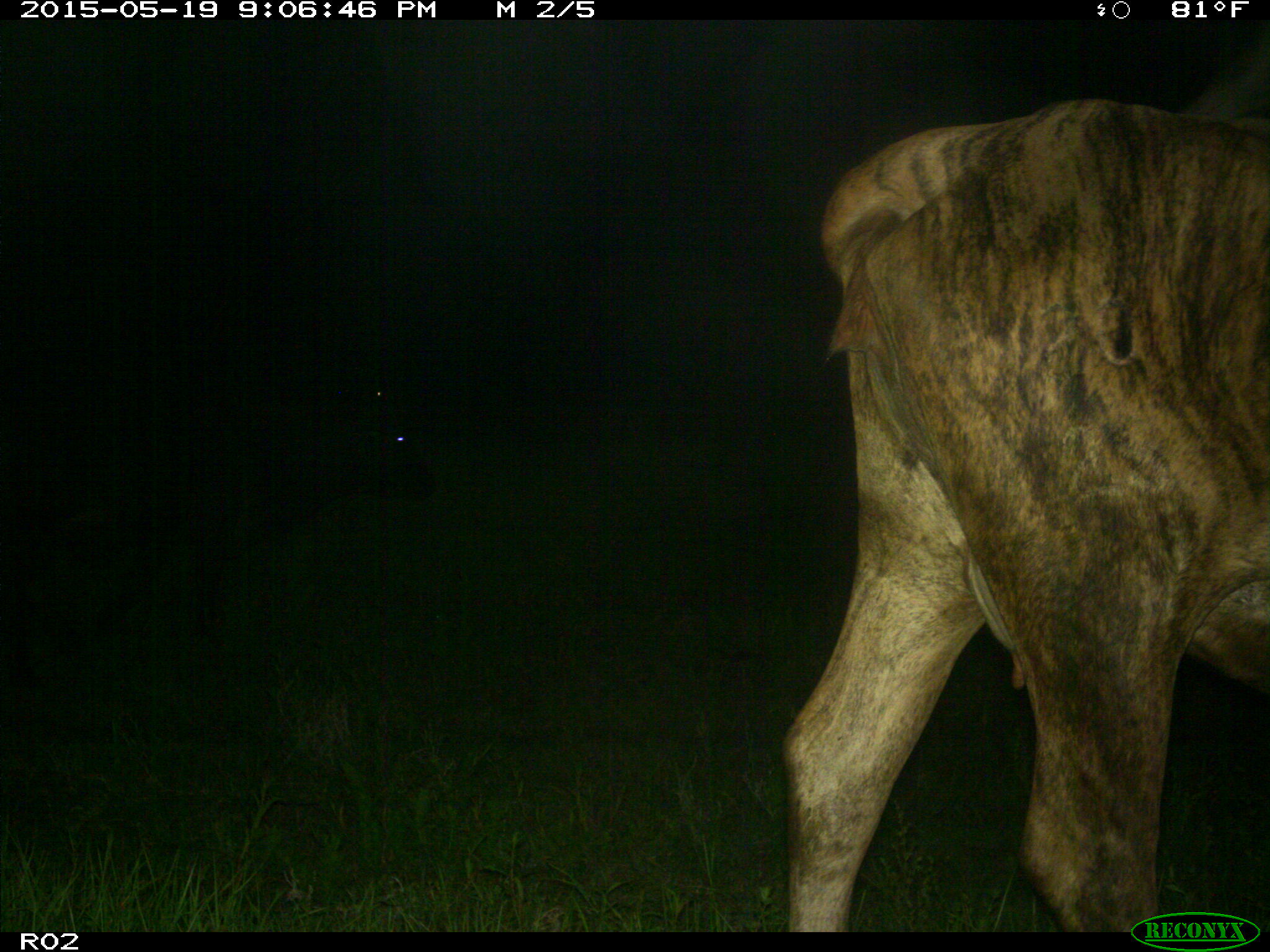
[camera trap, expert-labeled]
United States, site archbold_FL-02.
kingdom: Animalia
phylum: Chordata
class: Mammalia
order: Artiodactyla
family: Bovidae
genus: Bos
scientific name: Bos taurus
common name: domestic cow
Bos taurus (domestic cow).